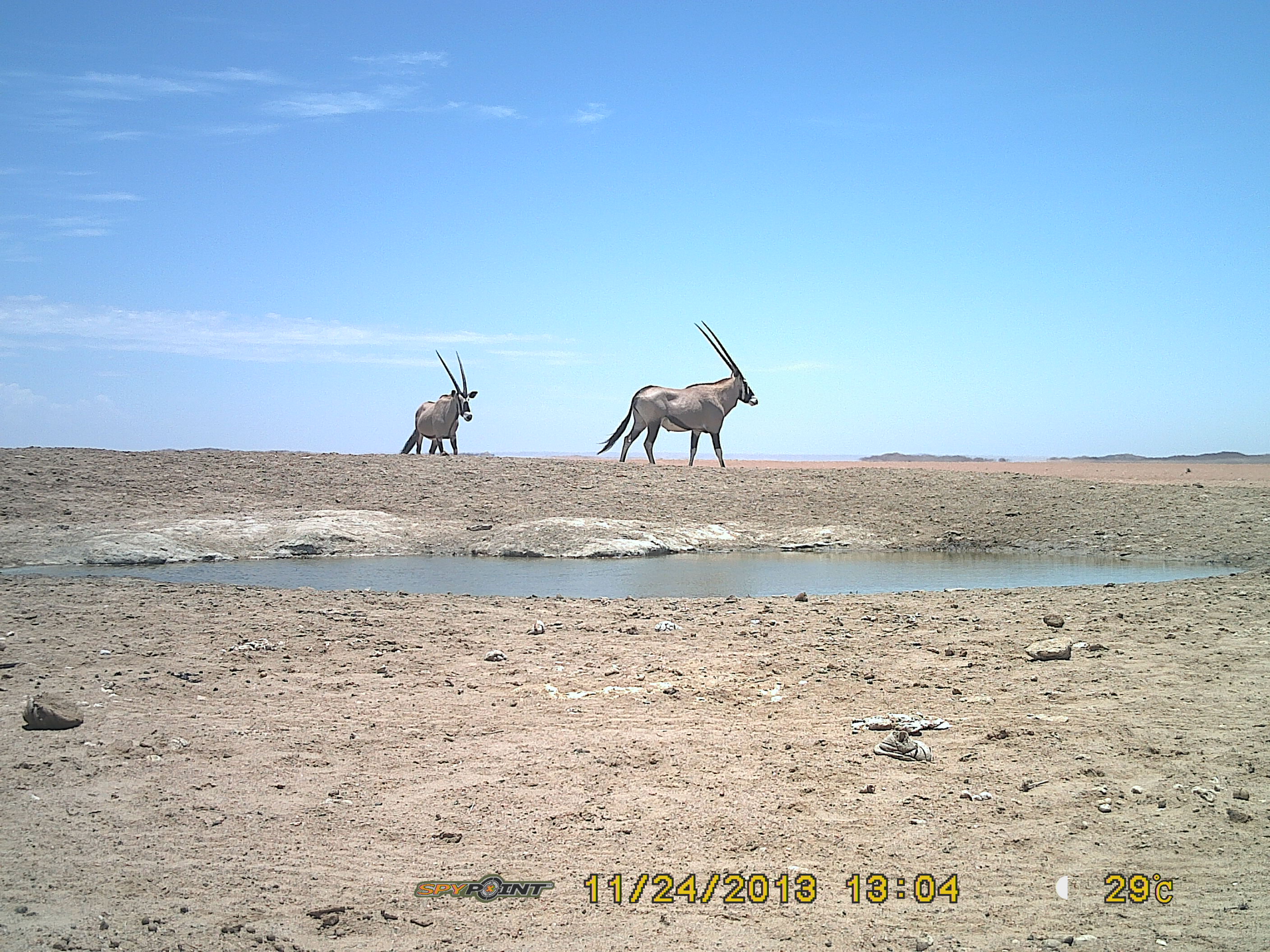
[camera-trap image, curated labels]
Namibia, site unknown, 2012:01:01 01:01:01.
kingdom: Animalia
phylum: Chordata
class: Mammalia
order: Artiodactyla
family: Bovidae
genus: Oryx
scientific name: Oryx gazella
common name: gemsbok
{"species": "Oryx gazella (gemsbok)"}